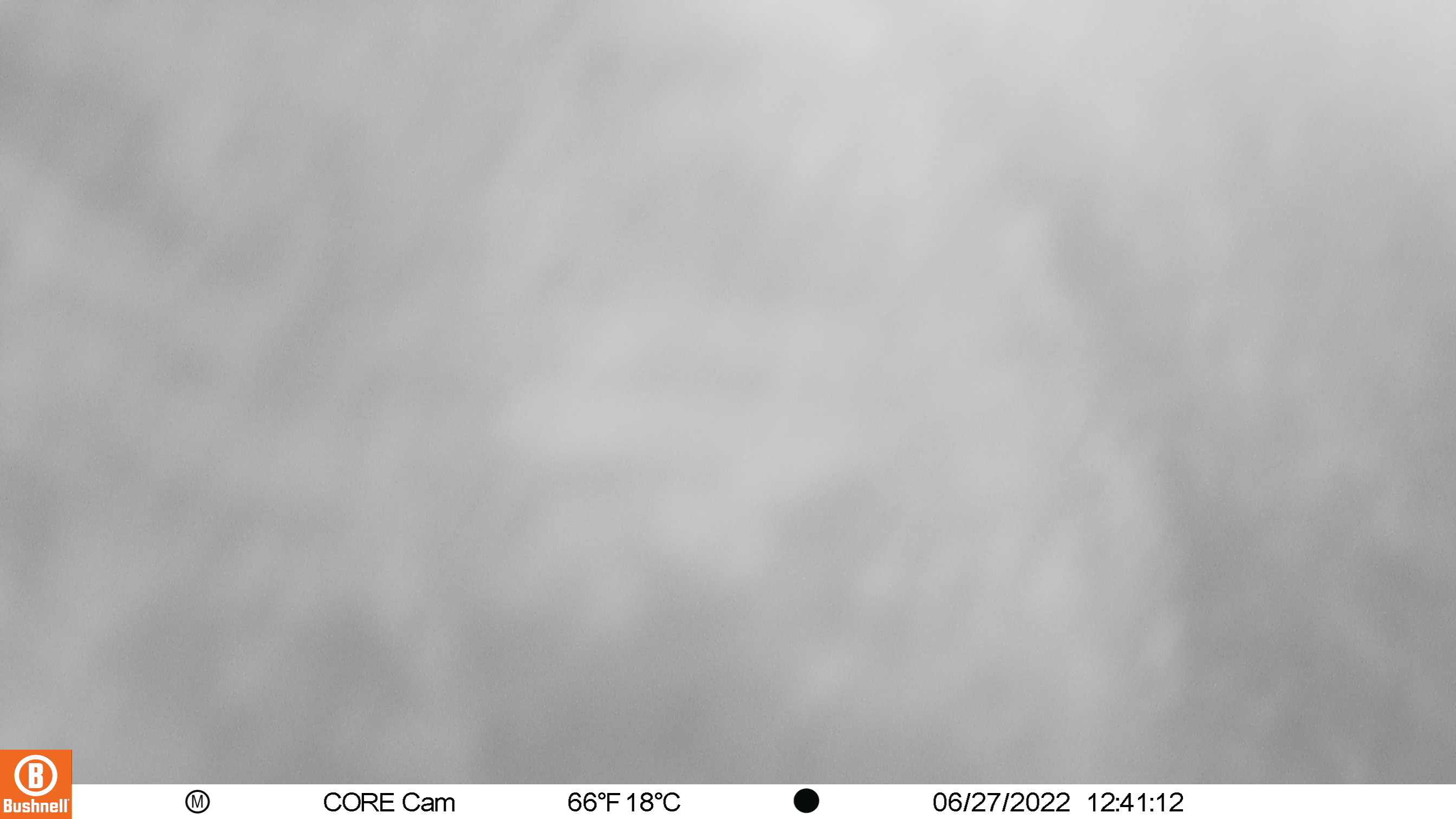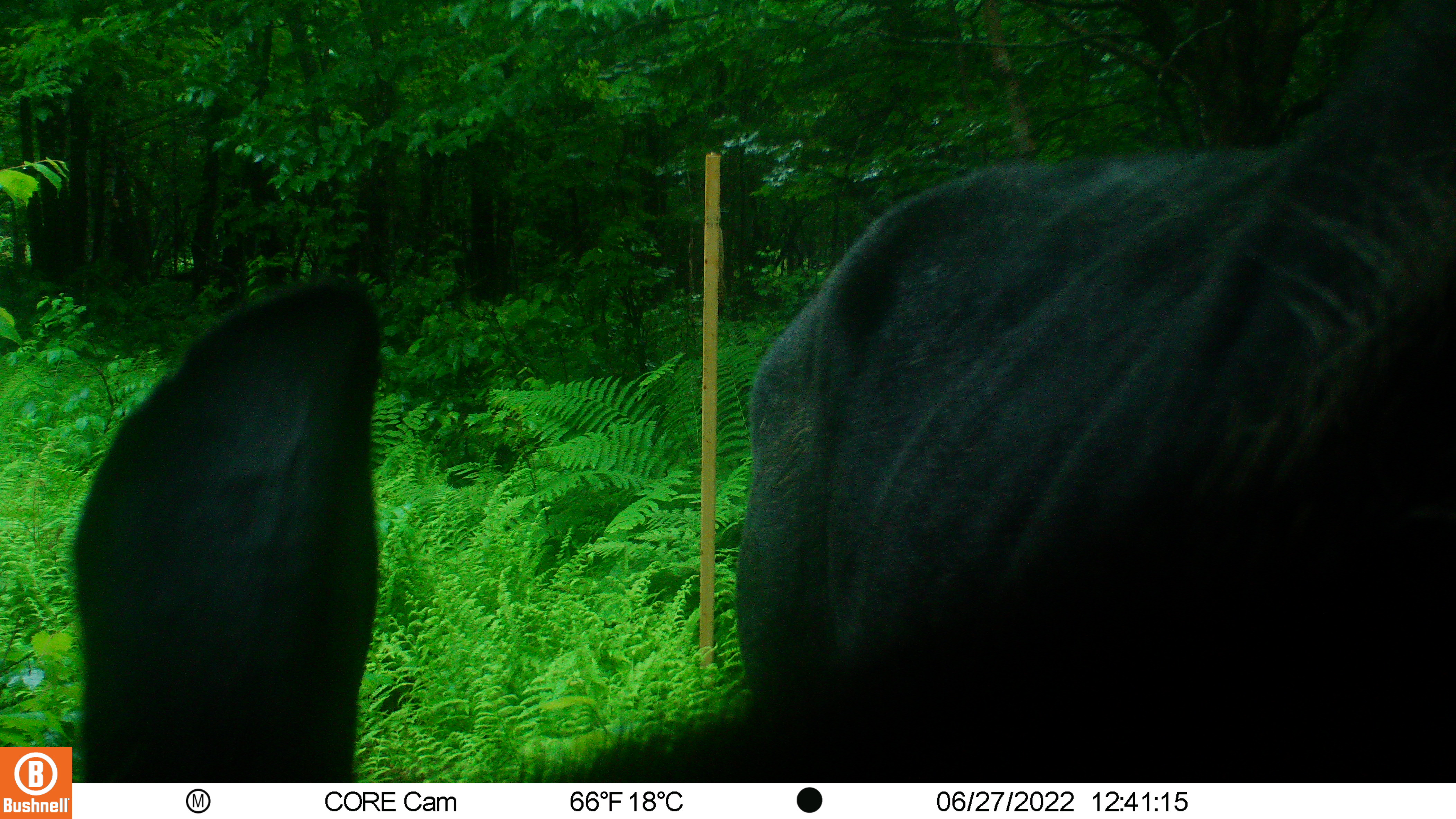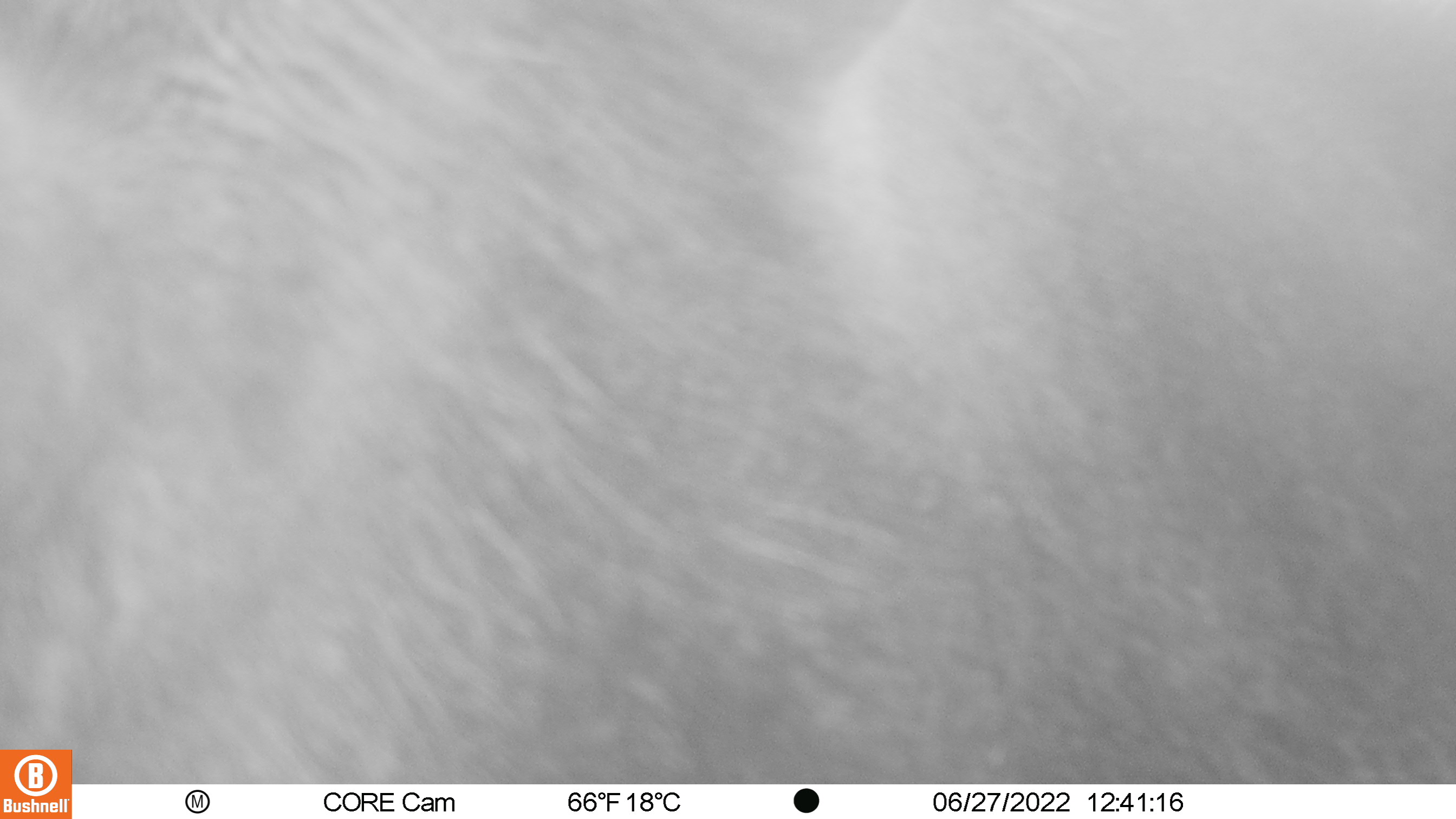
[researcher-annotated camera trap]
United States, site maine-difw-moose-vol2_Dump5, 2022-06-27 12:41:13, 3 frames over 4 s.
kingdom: Animalia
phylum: Chordata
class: Mammalia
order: Artiodactyla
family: Cervidae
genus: Alces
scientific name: Alces alces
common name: moose